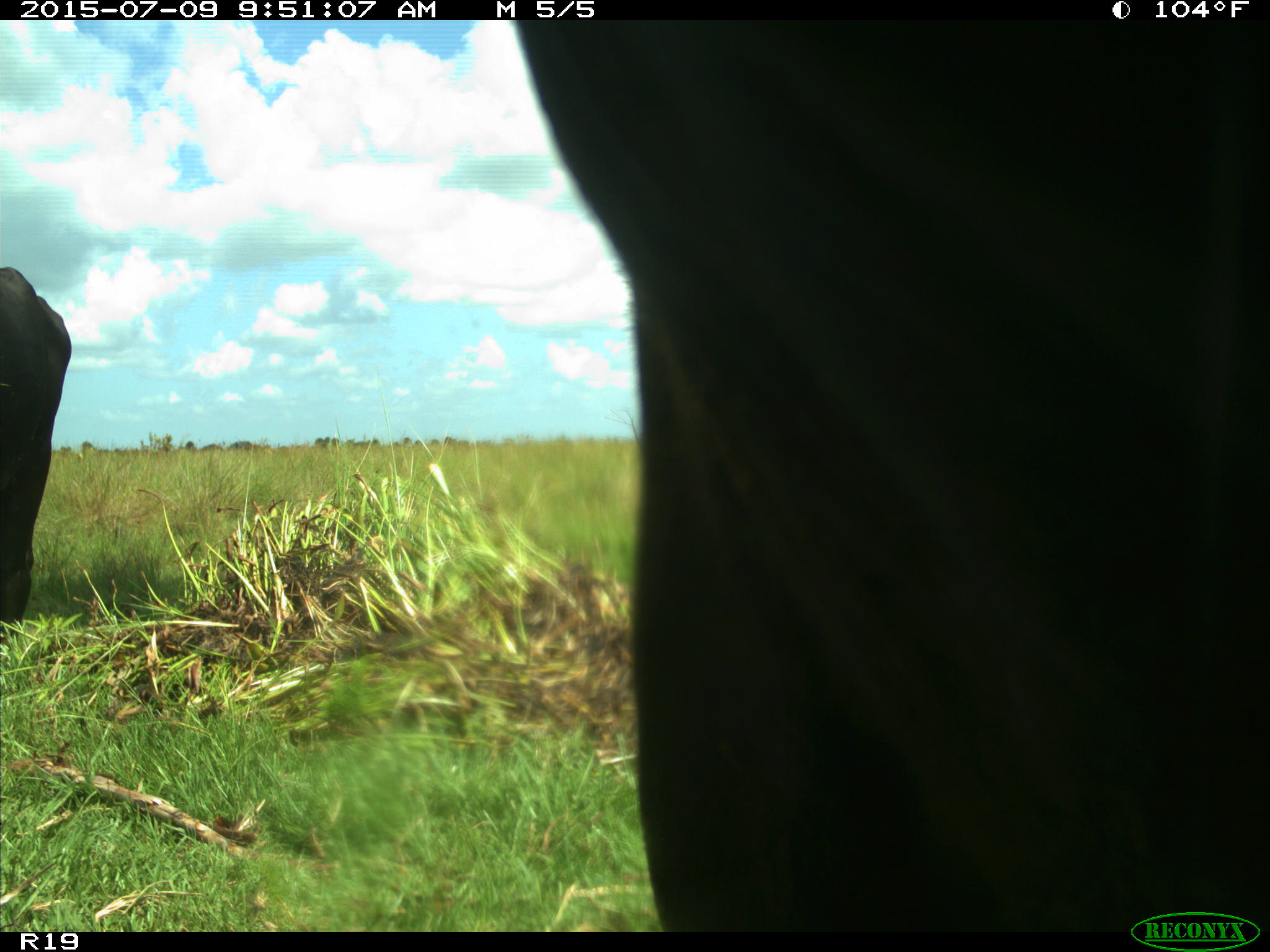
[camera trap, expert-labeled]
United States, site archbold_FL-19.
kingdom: Animalia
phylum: Chordata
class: Mammalia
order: Artiodactyla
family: Bovidae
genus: Bos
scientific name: Bos taurus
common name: domestic cow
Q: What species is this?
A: Bos taurus (domestic cow).